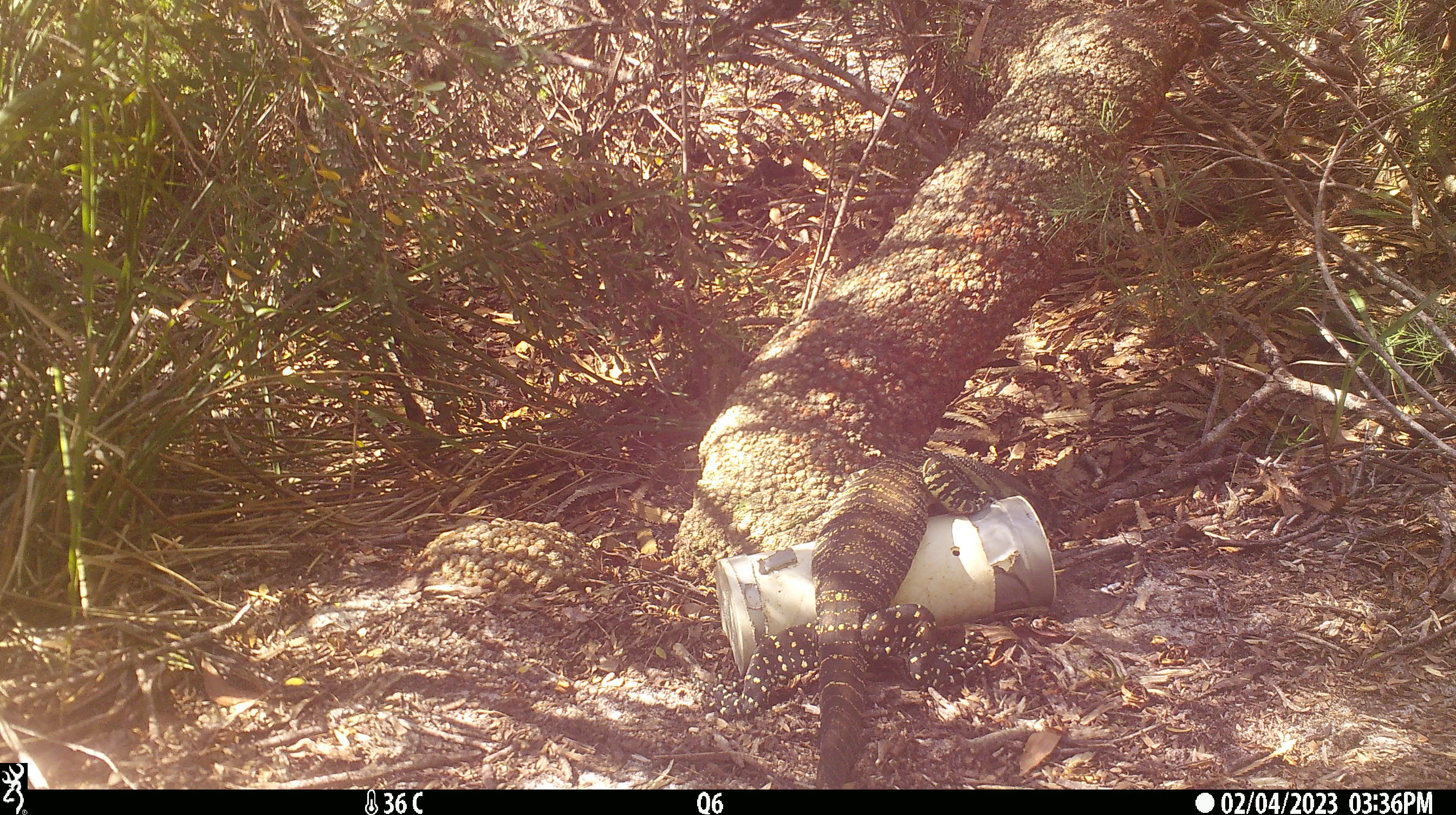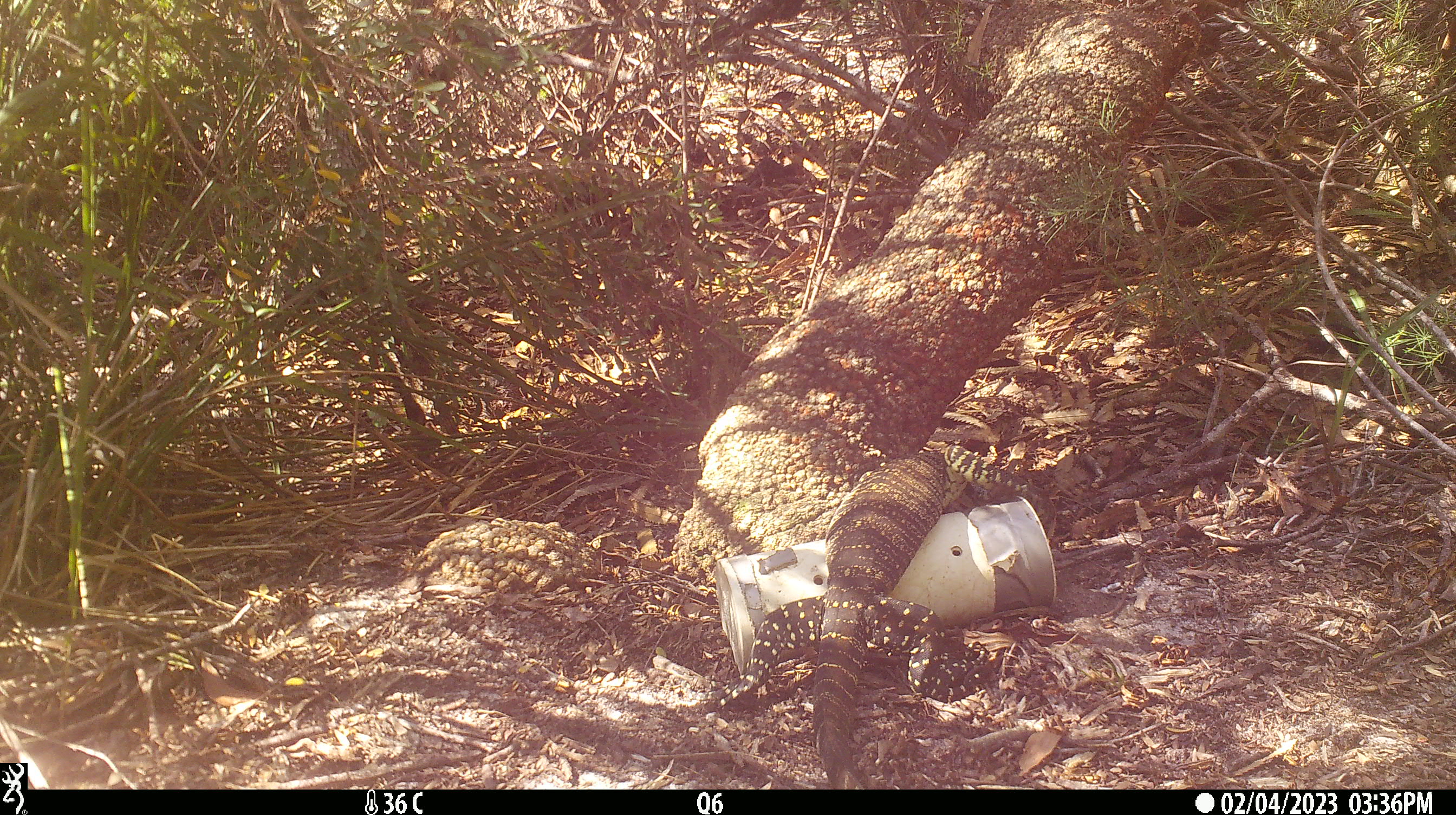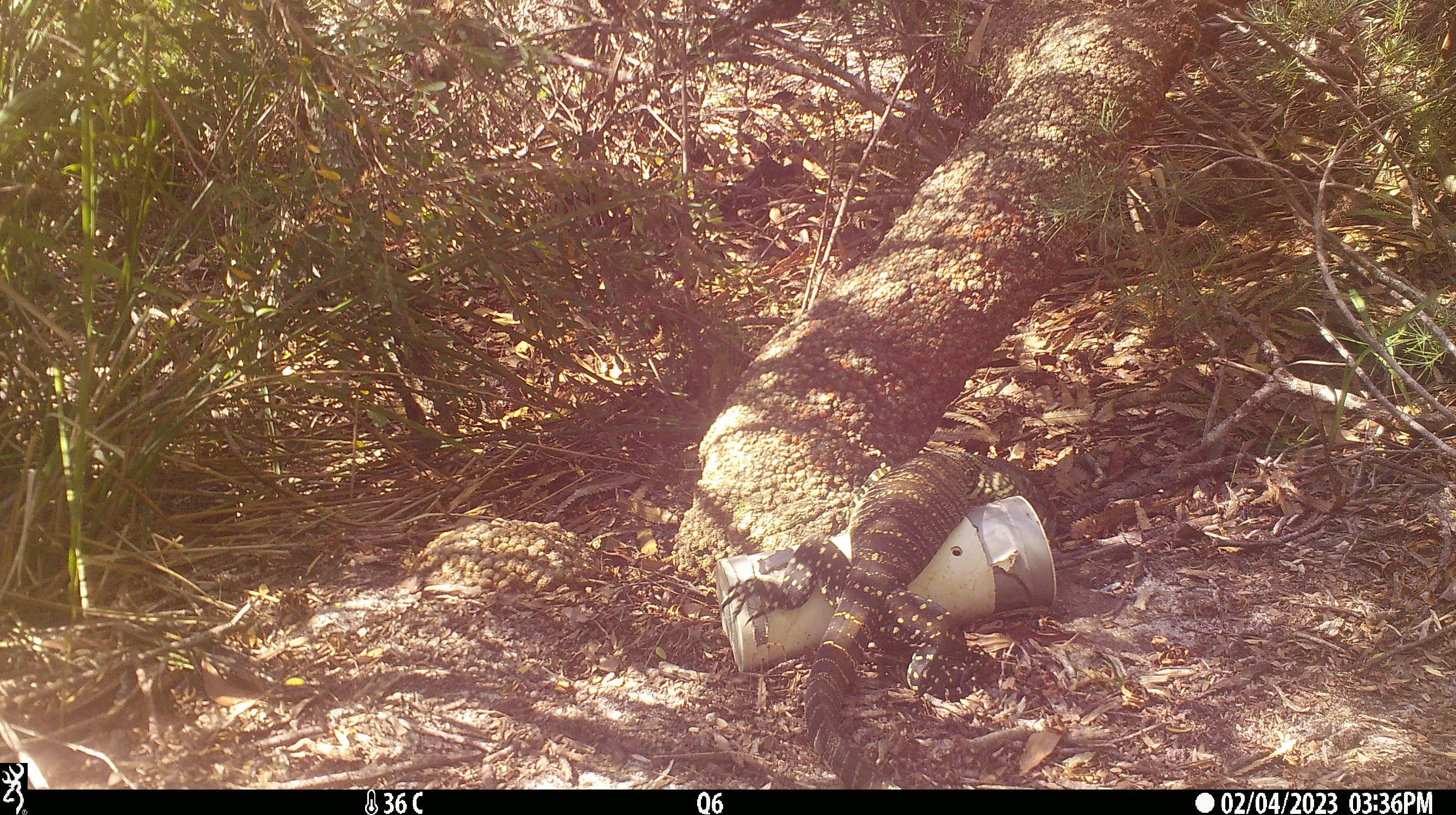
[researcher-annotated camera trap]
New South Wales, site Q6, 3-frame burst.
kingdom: Animalia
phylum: Chordata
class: Reptilia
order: Squamata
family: Varanidae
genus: Varanus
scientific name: Varanus varius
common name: lace monitor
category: goanna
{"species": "goanna (lace monitor) (Varanus varius)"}